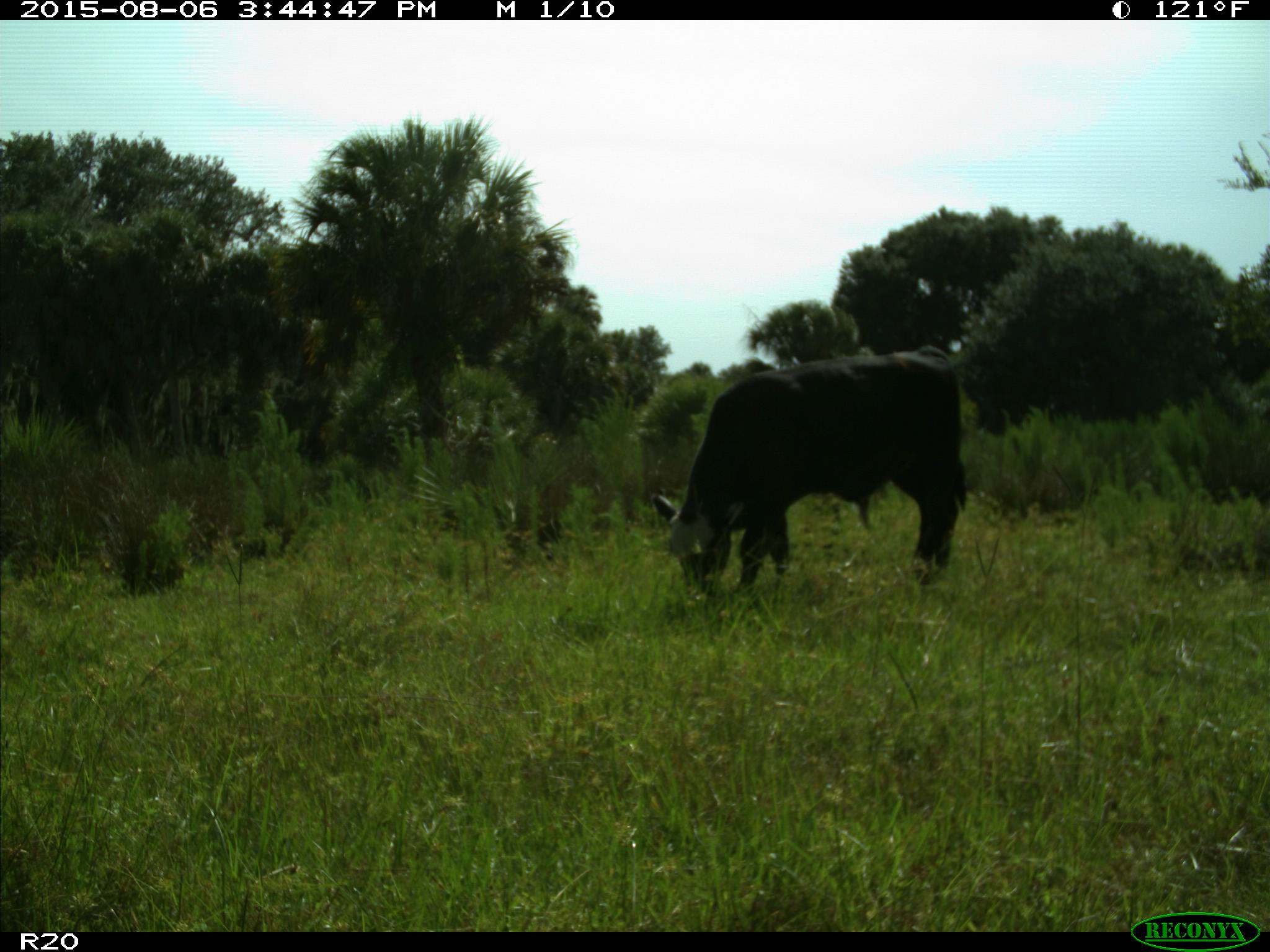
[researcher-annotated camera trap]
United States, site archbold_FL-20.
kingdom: Animalia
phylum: Chordata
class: Mammalia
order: Artiodactyla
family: Bovidae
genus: Bos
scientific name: Bos taurus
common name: domestic cow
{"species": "Bos taurus (domestic cow)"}